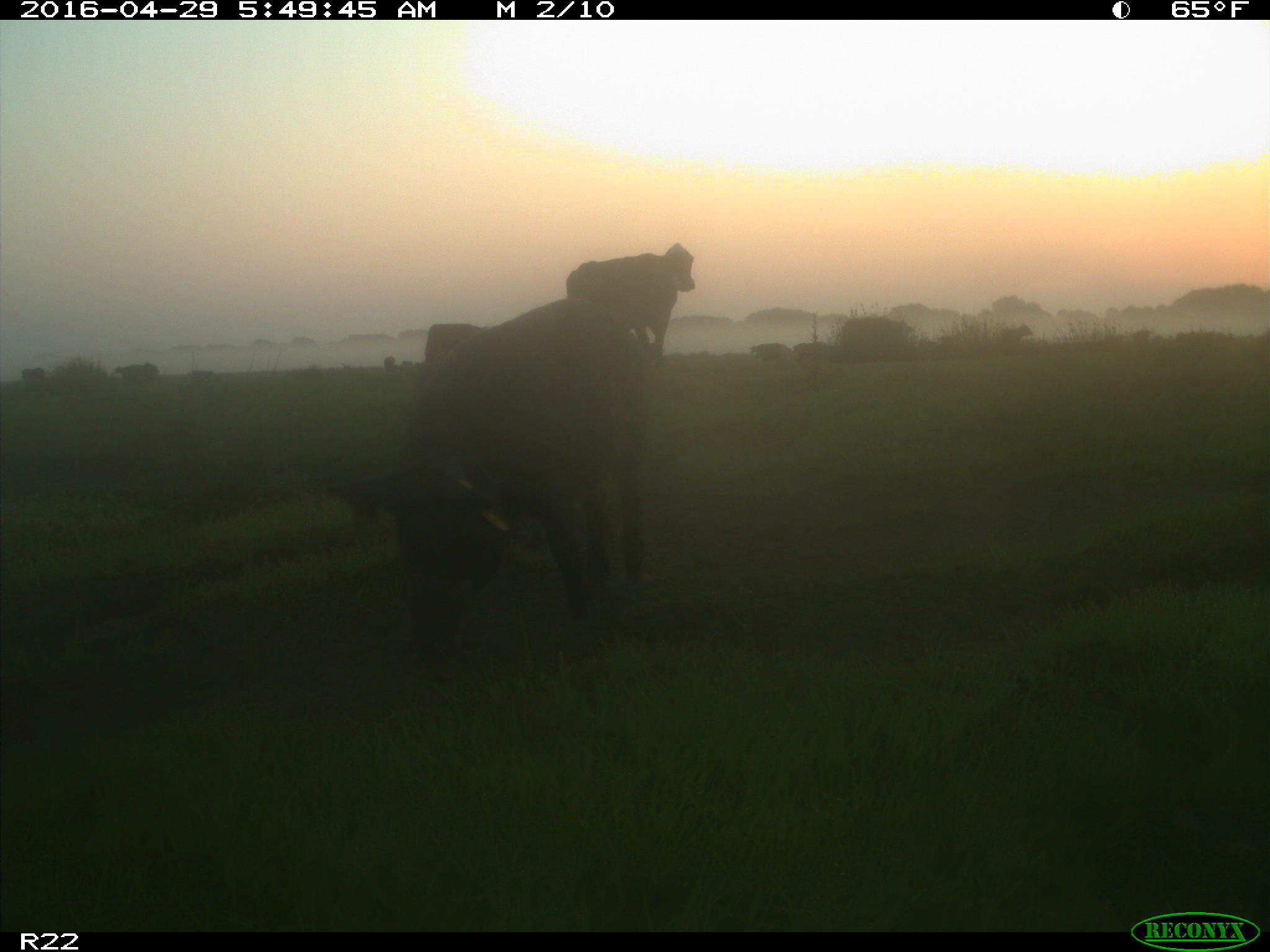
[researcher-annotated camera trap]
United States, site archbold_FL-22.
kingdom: Animalia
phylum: Chordata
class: Mammalia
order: Artiodactyla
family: Suidae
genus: Sus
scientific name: Sus scrofa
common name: wild boar